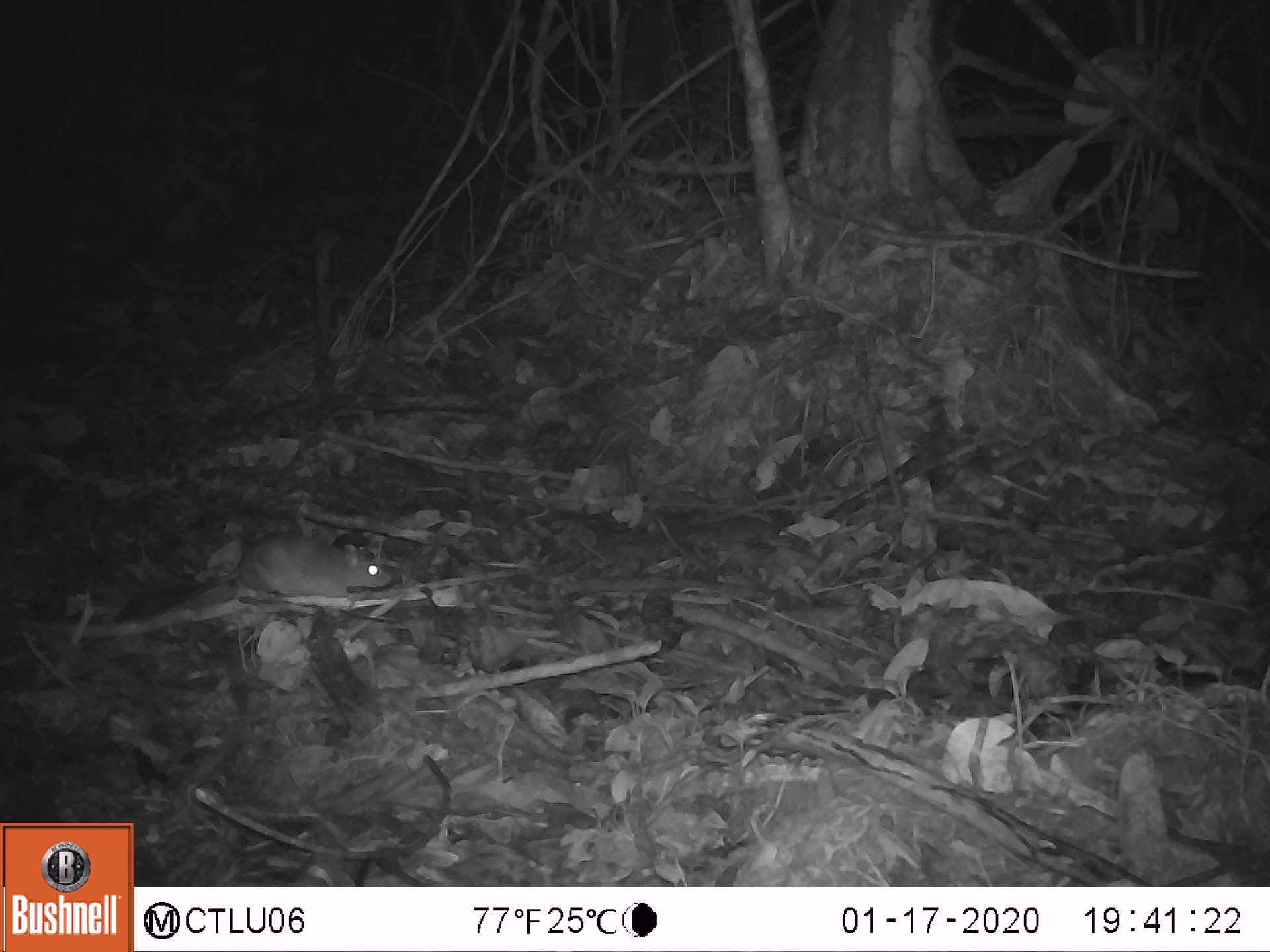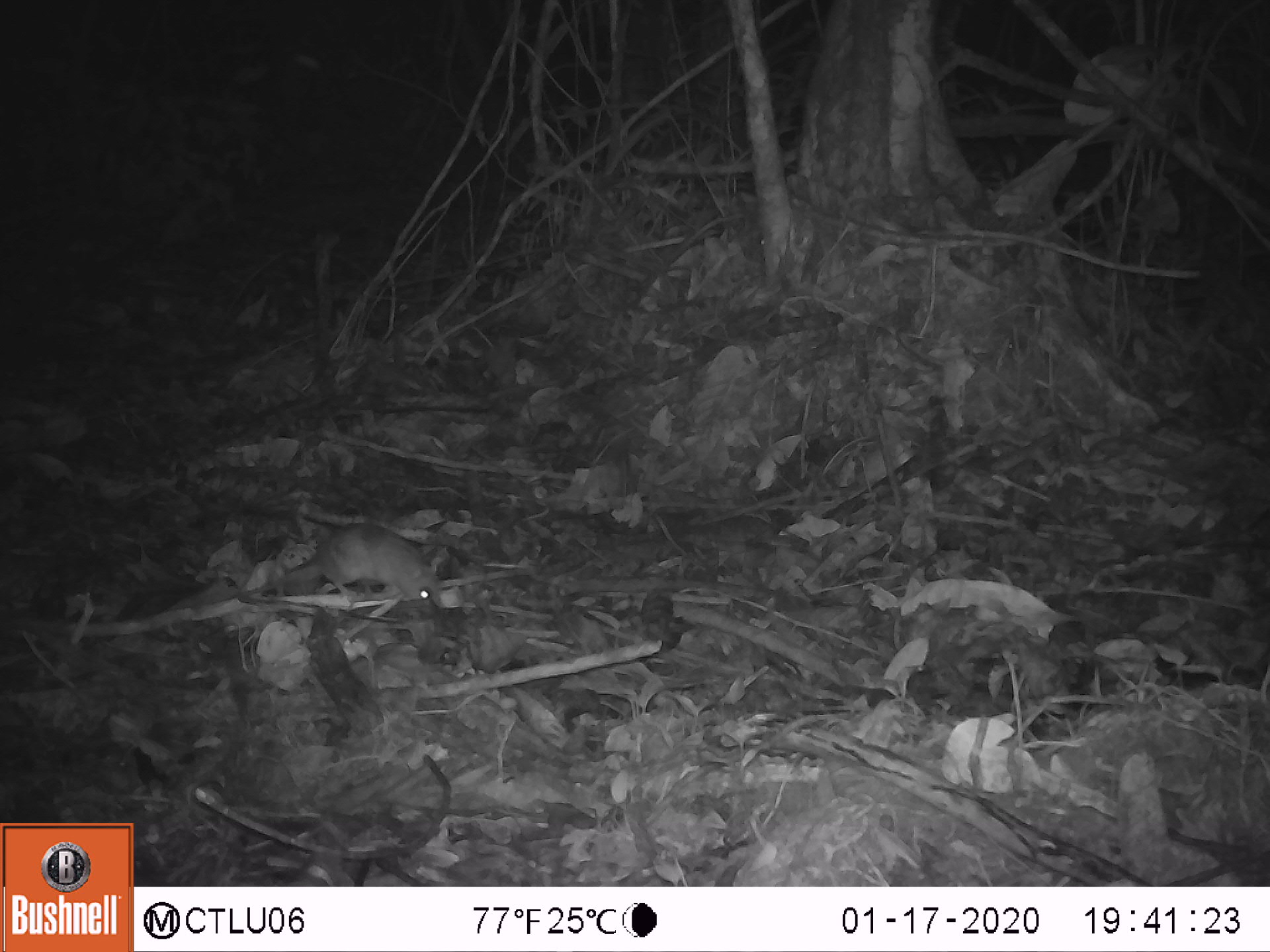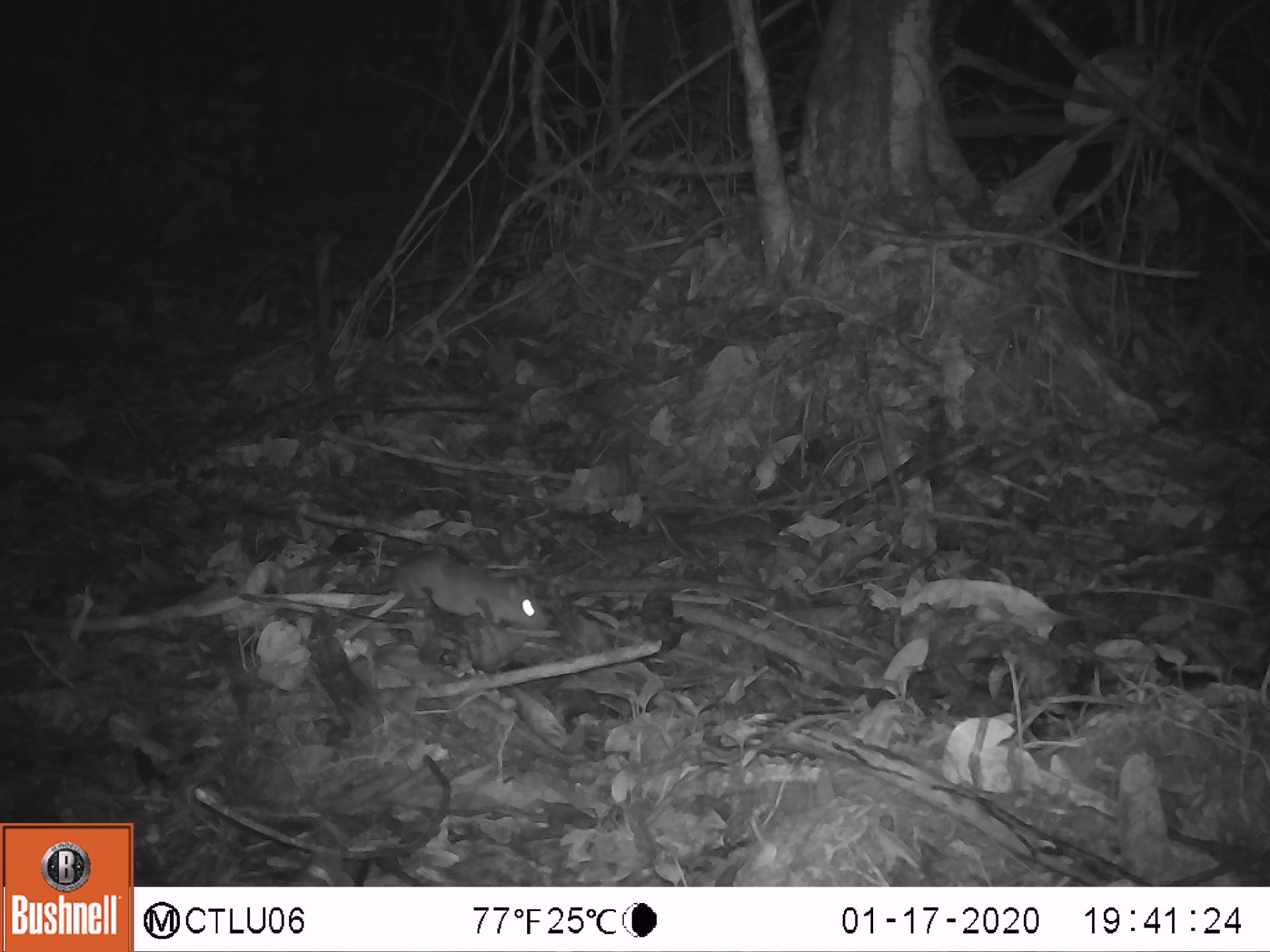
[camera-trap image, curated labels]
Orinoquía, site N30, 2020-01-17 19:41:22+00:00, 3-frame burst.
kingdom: Animalia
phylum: Chordata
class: Mammalia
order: Rodentia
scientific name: Rodentia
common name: rodent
Rodent (Rodentia).